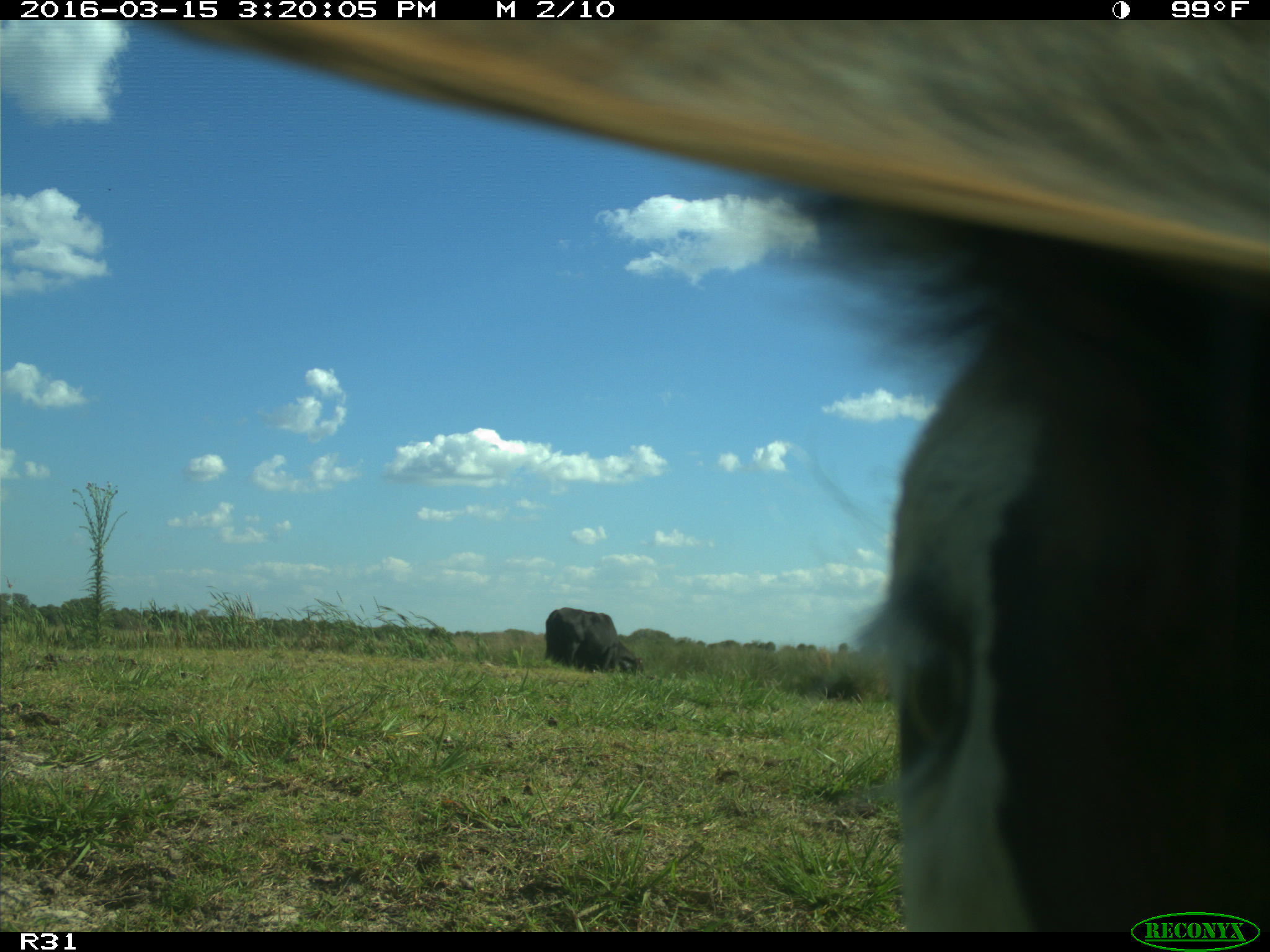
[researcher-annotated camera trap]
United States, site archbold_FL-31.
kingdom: Animalia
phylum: Chordata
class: Mammalia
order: Artiodactyla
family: Bovidae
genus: Bos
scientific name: Bos taurus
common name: domestic cow